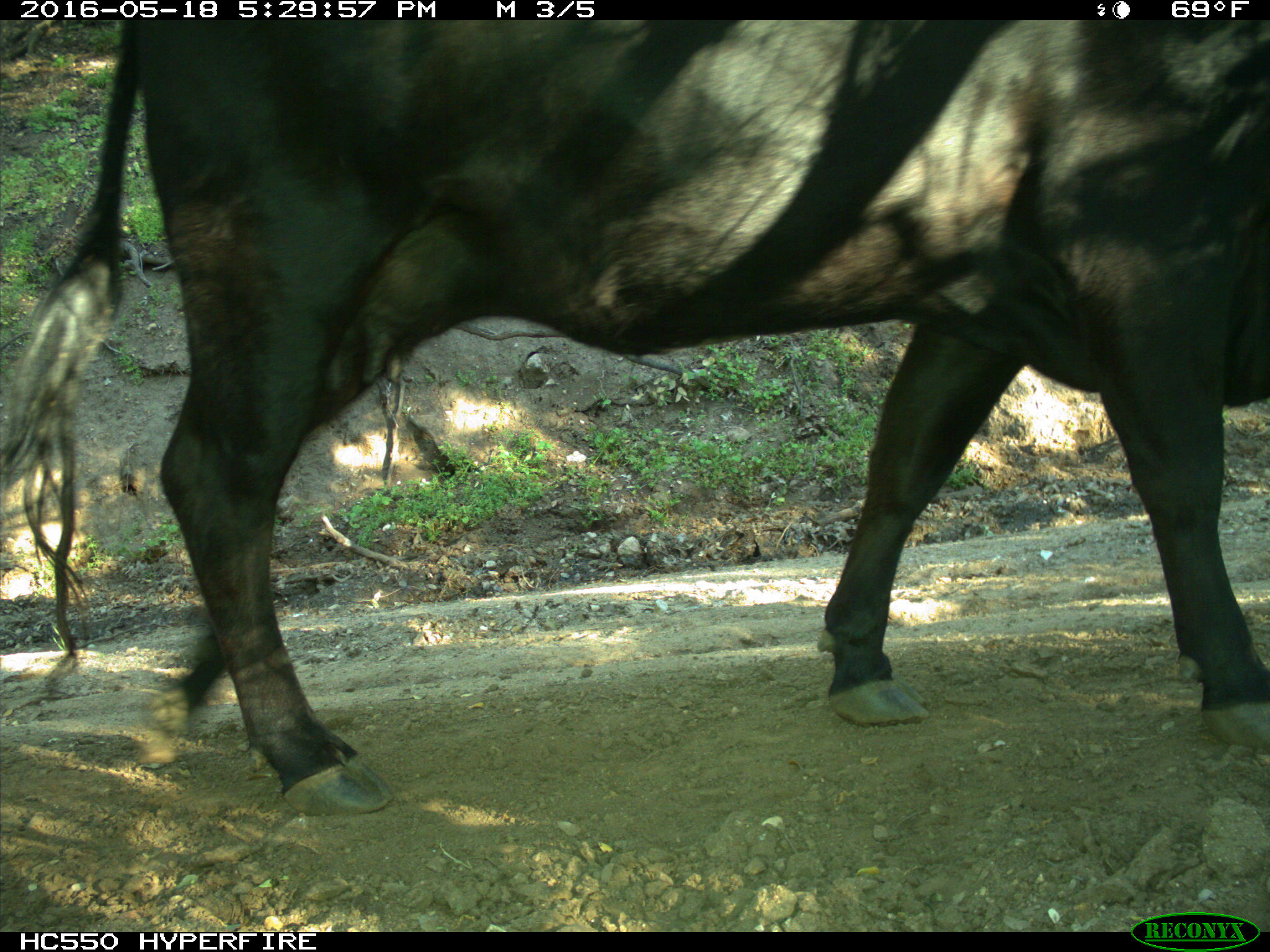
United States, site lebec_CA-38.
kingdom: Animalia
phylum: Chordata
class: Mammalia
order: Artiodactyla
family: Bovidae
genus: Bos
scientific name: Bos taurus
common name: domestic cow